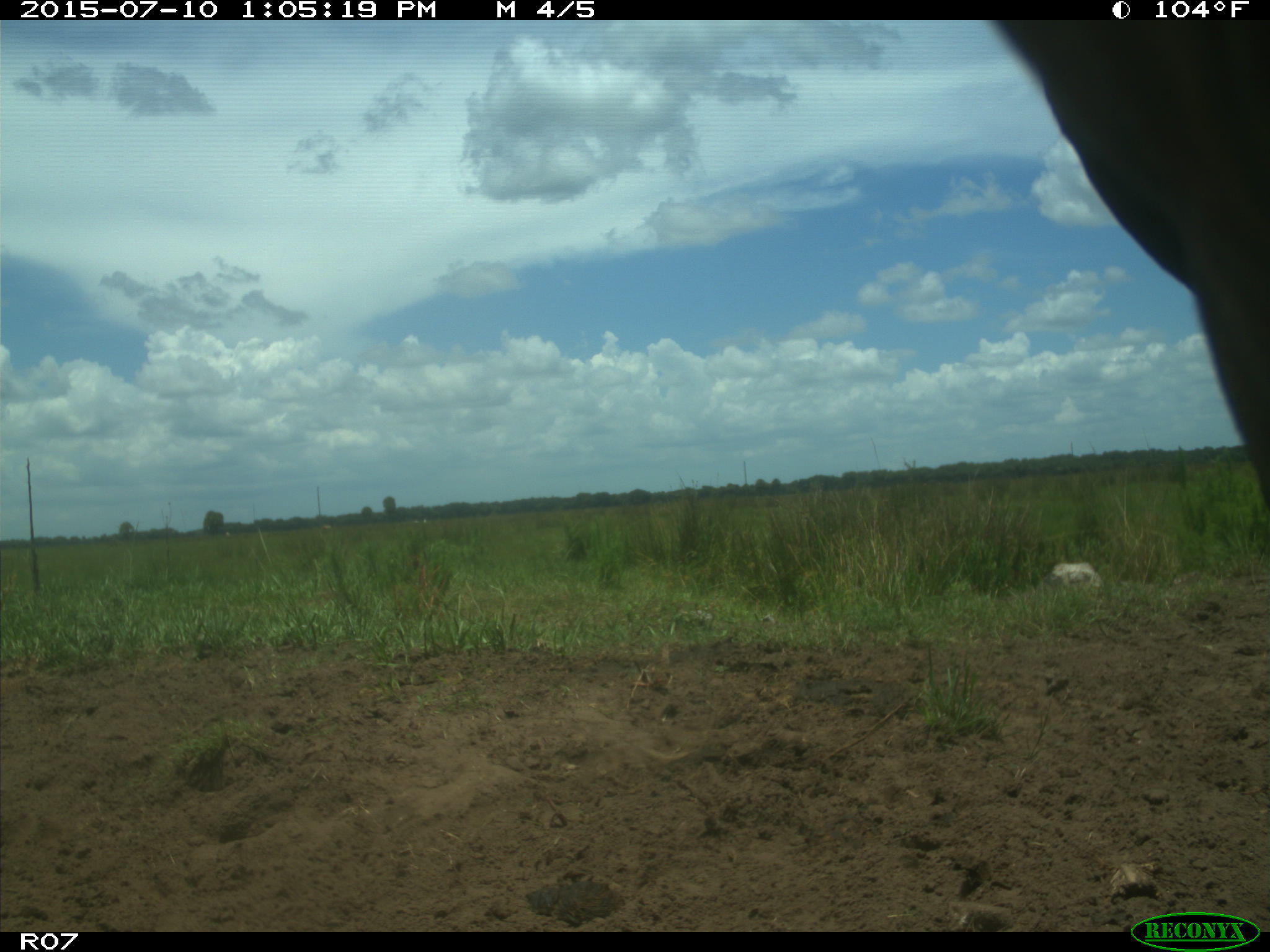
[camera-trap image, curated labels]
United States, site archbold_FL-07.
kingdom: Animalia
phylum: Chordata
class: Mammalia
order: Artiodactyla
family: Bovidae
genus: Bos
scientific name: Bos taurus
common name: domestic cow